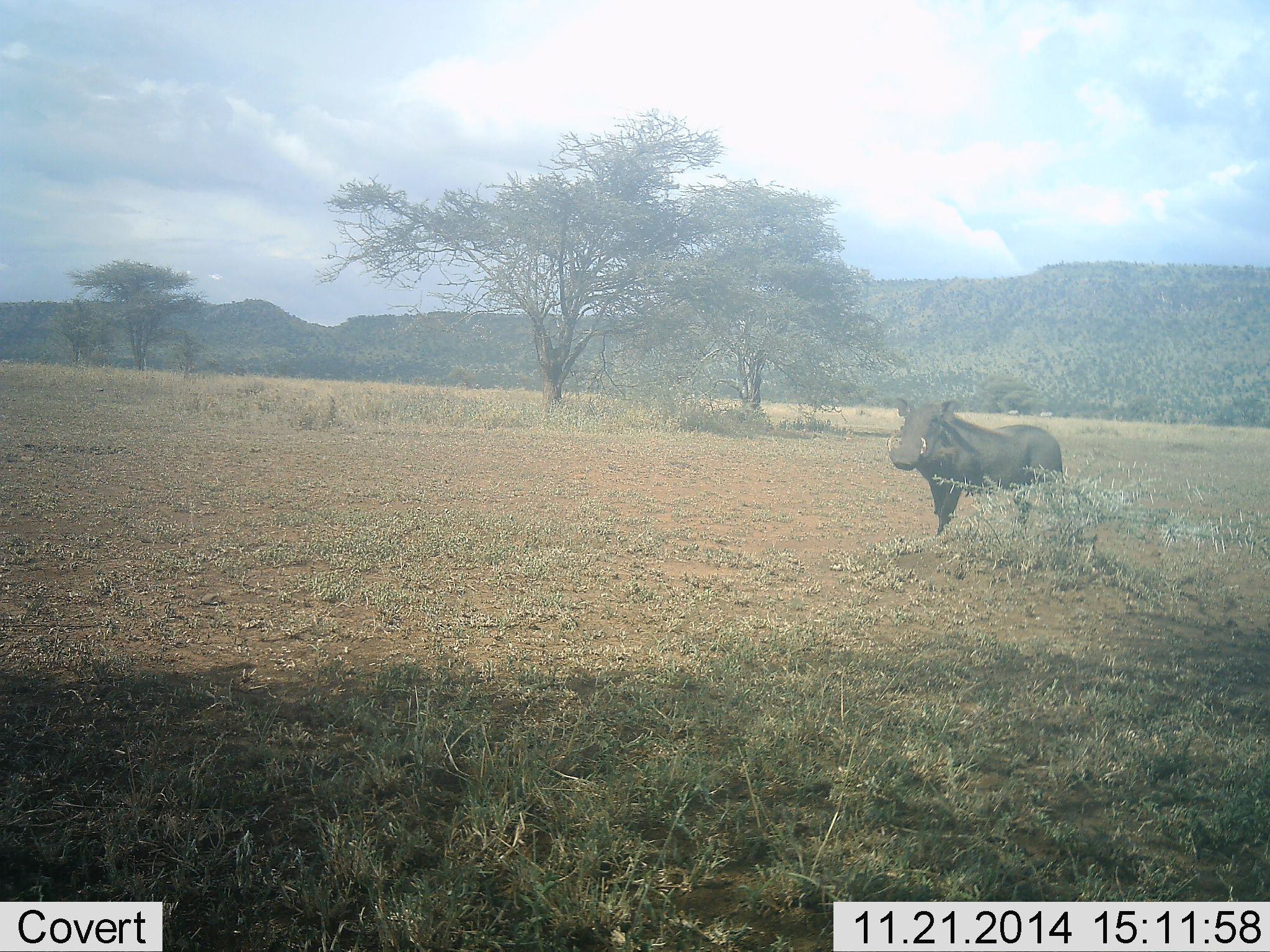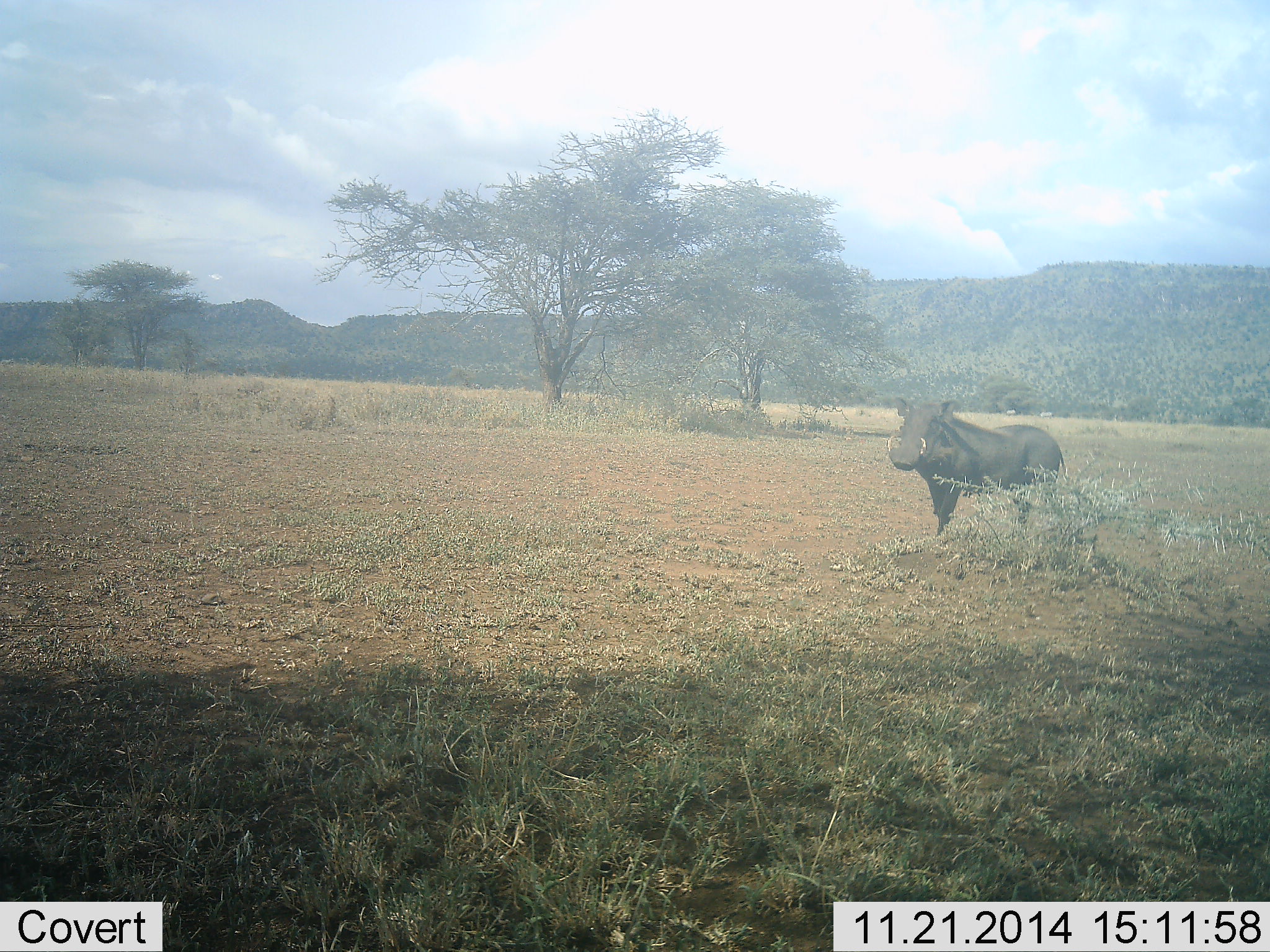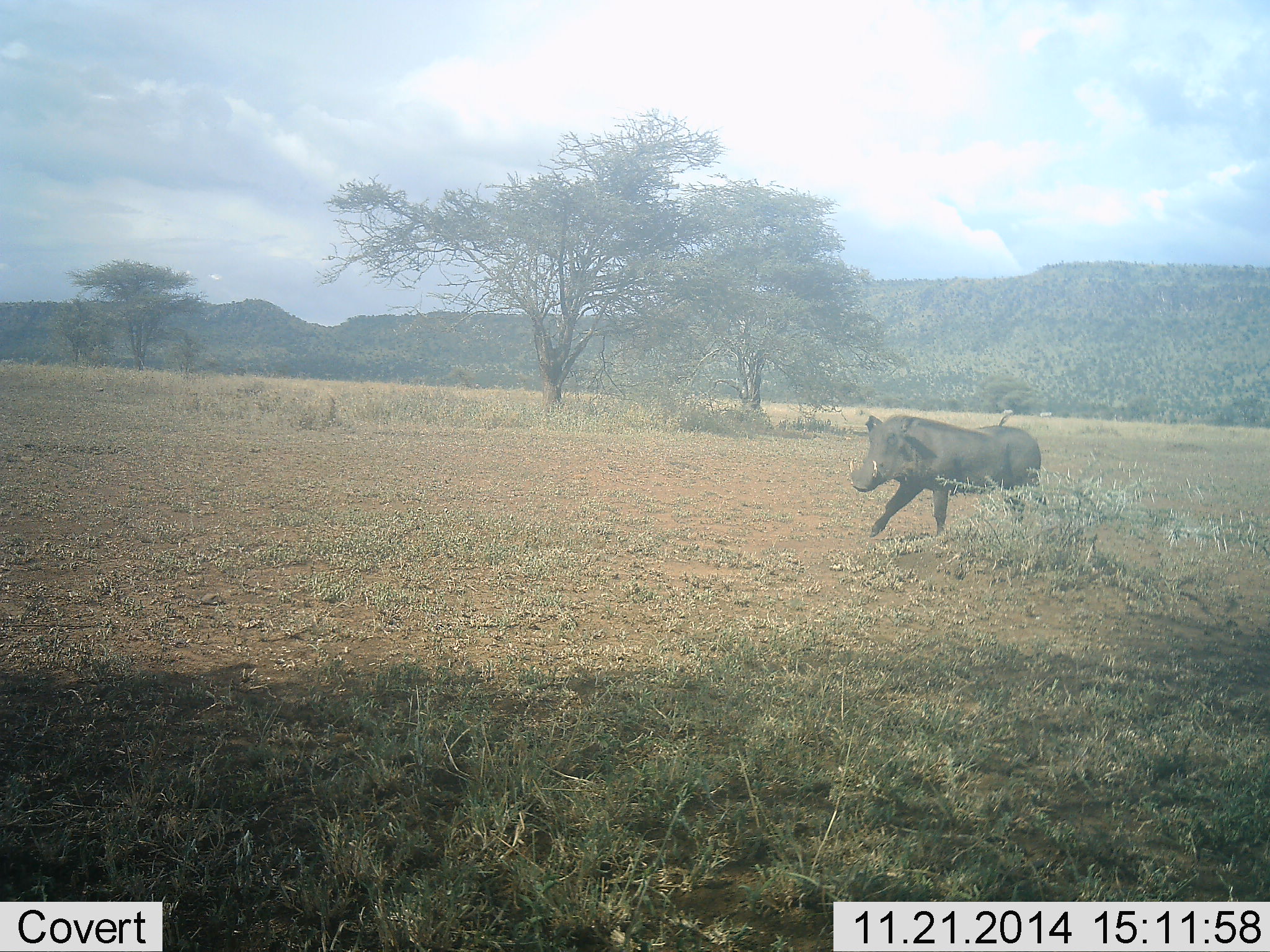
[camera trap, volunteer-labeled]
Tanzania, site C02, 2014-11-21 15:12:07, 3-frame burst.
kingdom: Animalia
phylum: Chordata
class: Mammalia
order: Artiodactyla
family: Suidae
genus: Phacochoerus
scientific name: Phacochoerus africanus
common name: warthog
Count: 1.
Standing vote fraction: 60%.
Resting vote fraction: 0%.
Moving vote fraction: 50%.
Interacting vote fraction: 0%.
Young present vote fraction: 0%.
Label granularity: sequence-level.